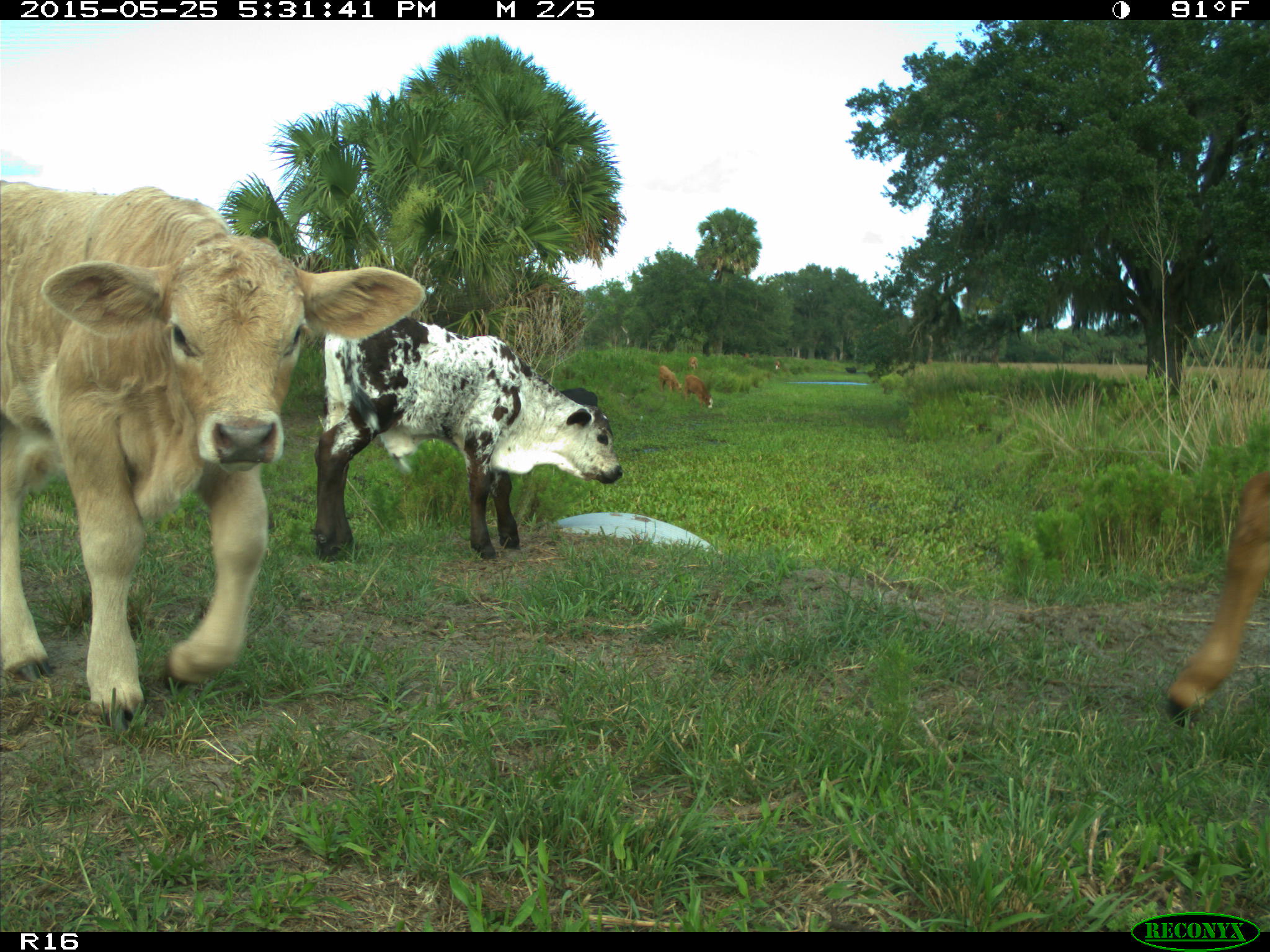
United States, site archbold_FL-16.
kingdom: Animalia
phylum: Chordata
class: Mammalia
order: Artiodactyla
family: Bovidae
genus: Bos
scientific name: Bos taurus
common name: domestic cow